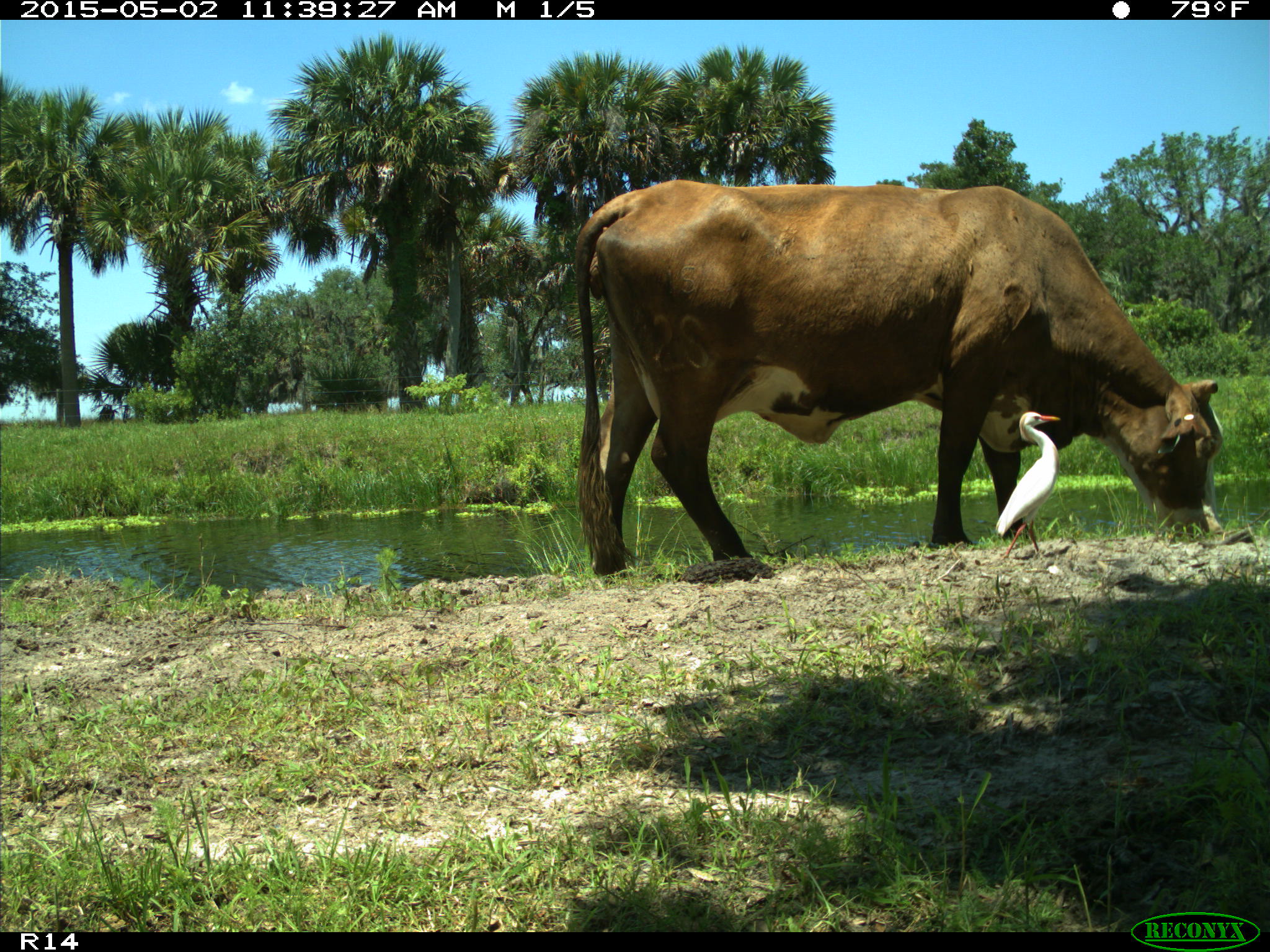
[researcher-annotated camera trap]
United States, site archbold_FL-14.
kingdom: Animalia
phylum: Chordata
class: Mammalia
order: Artiodactyla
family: Bovidae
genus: Bos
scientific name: Bos taurus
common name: domestic cow